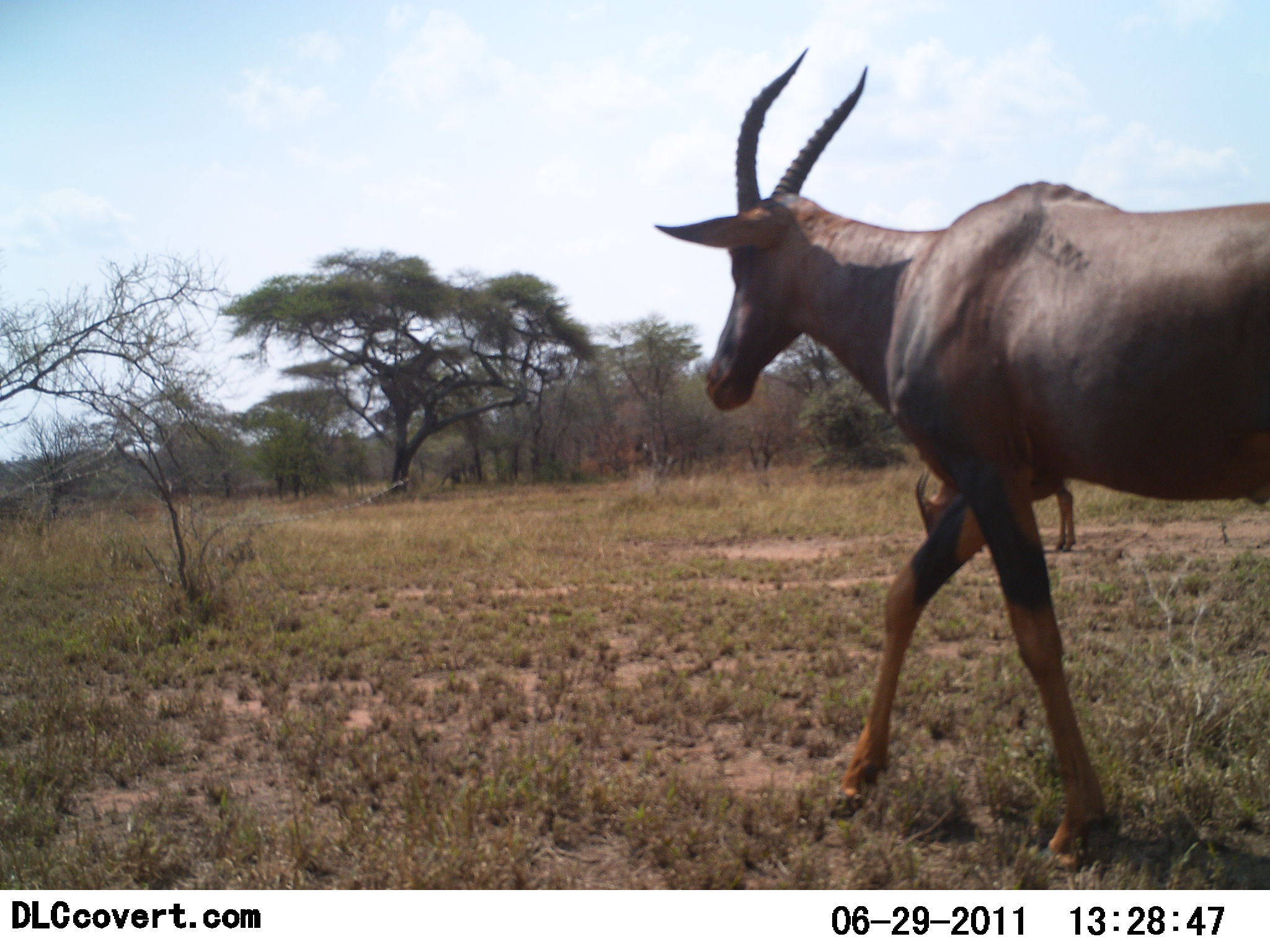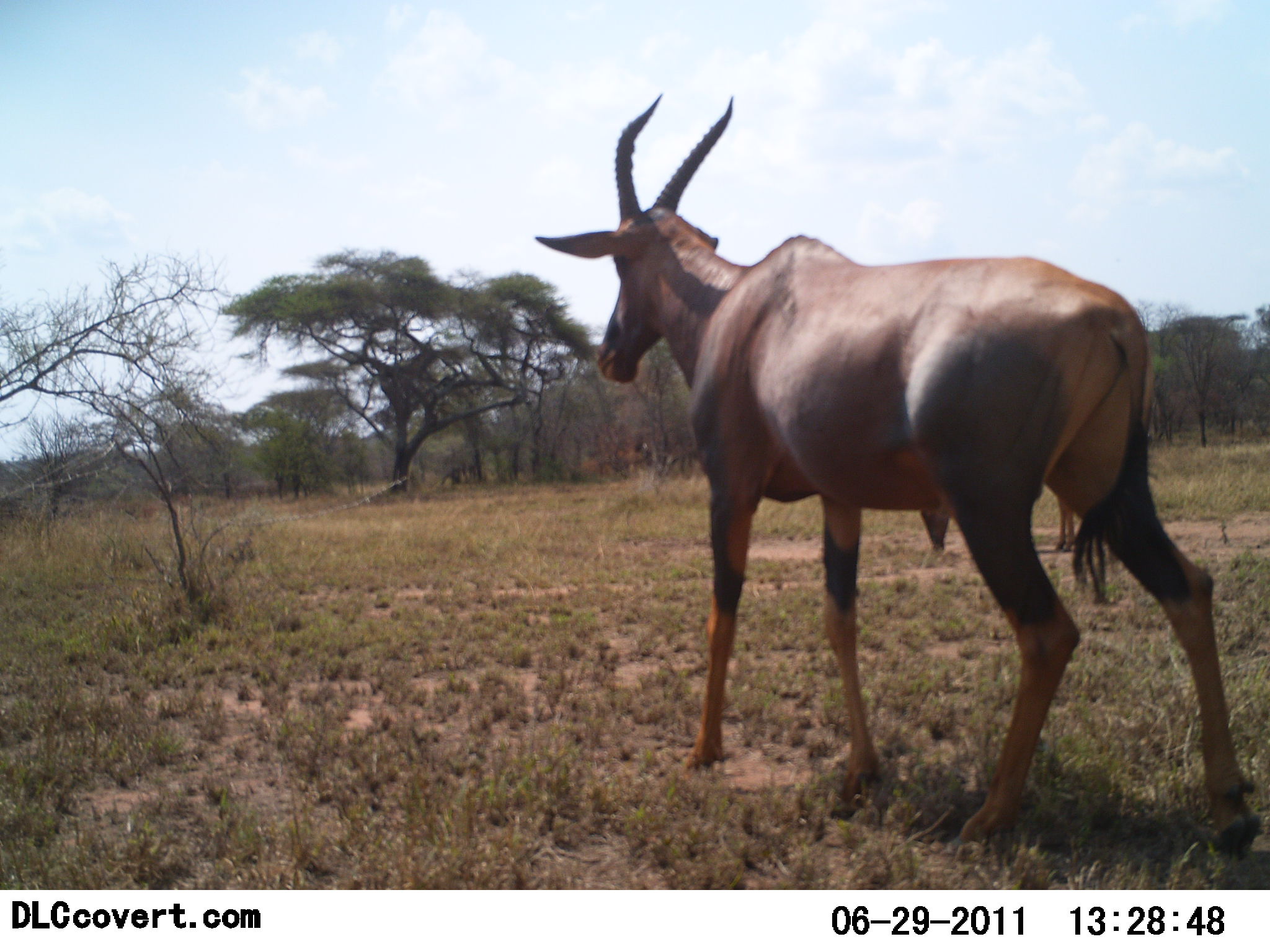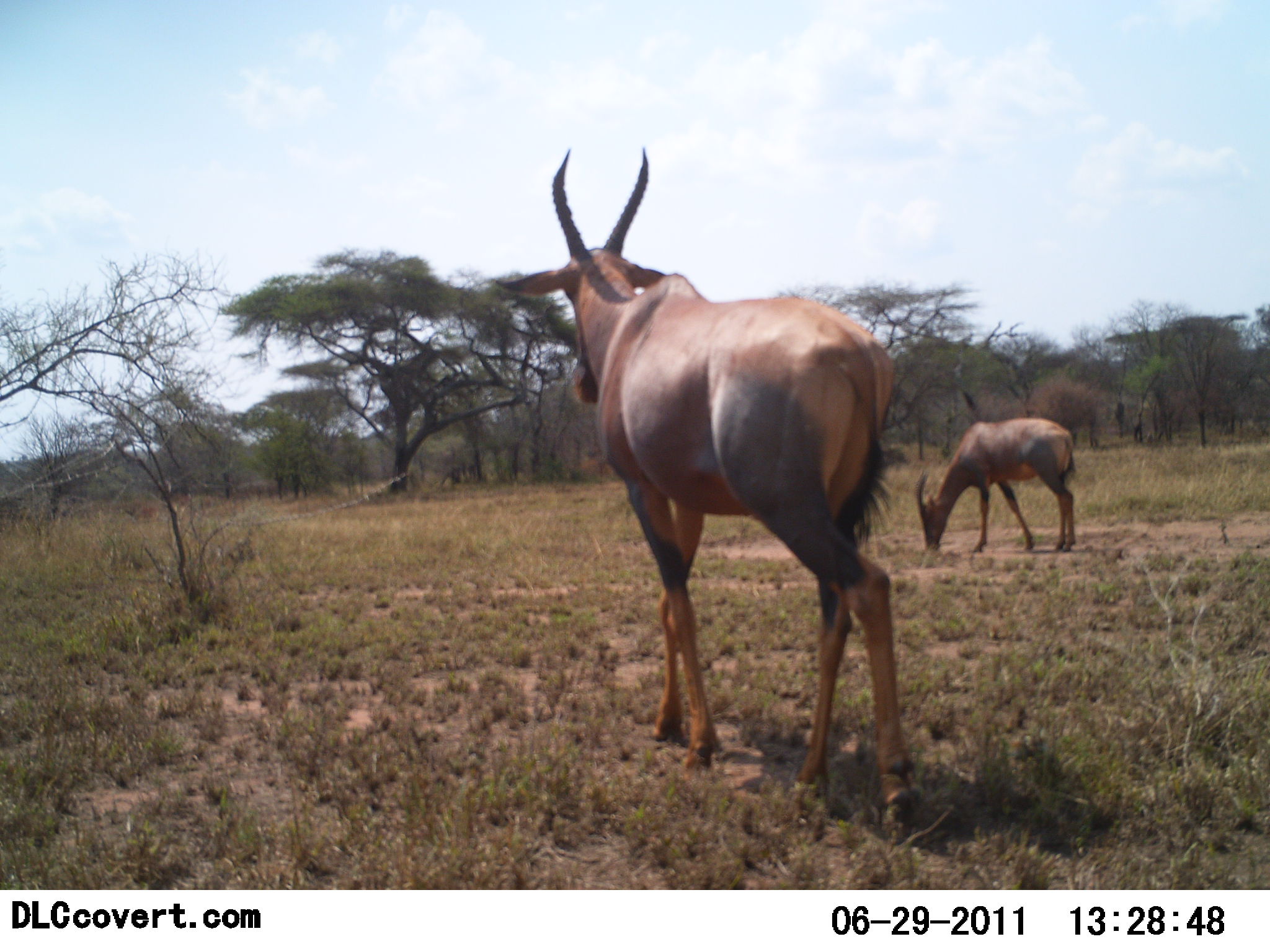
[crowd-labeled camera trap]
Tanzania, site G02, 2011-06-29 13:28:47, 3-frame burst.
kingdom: Animalia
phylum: Chordata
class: Mammalia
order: Artiodactyla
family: Bovidae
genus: Damaliscus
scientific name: Damaliscus lunatus jimela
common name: topi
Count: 2.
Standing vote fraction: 18%.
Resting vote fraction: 0%.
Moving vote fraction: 100%.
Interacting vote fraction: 0%.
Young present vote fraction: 0%.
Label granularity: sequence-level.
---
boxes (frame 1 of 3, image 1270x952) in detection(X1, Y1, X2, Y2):
animal: detection(654, 47, 1269, 864); detection(916, 468, 1078, 553)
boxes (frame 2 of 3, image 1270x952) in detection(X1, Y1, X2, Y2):
animal: detection(531, 92, 1262, 862); detection(918, 483, 1079, 555)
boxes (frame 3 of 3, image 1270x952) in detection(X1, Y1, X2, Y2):
animal: detection(491, 143, 921, 834); detection(916, 418, 1076, 553)